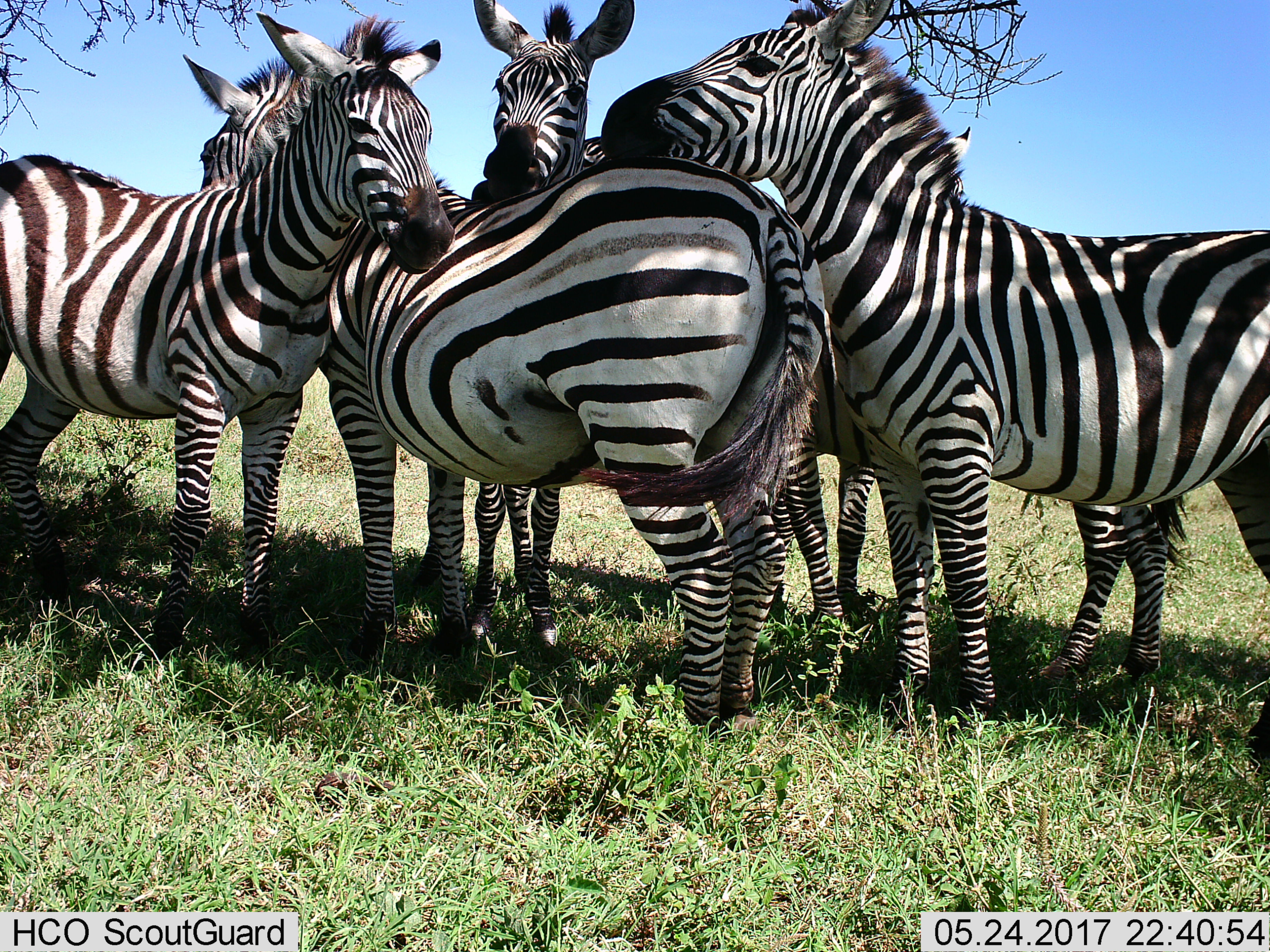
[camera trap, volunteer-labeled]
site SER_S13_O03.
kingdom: Animalia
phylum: Chordata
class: Mammalia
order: Perissodactyla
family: Equidae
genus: Equus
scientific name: Equus quagga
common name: plains zebra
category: zebraplains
Zebraplains (plains zebra) (Equus quagga), count 5. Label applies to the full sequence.